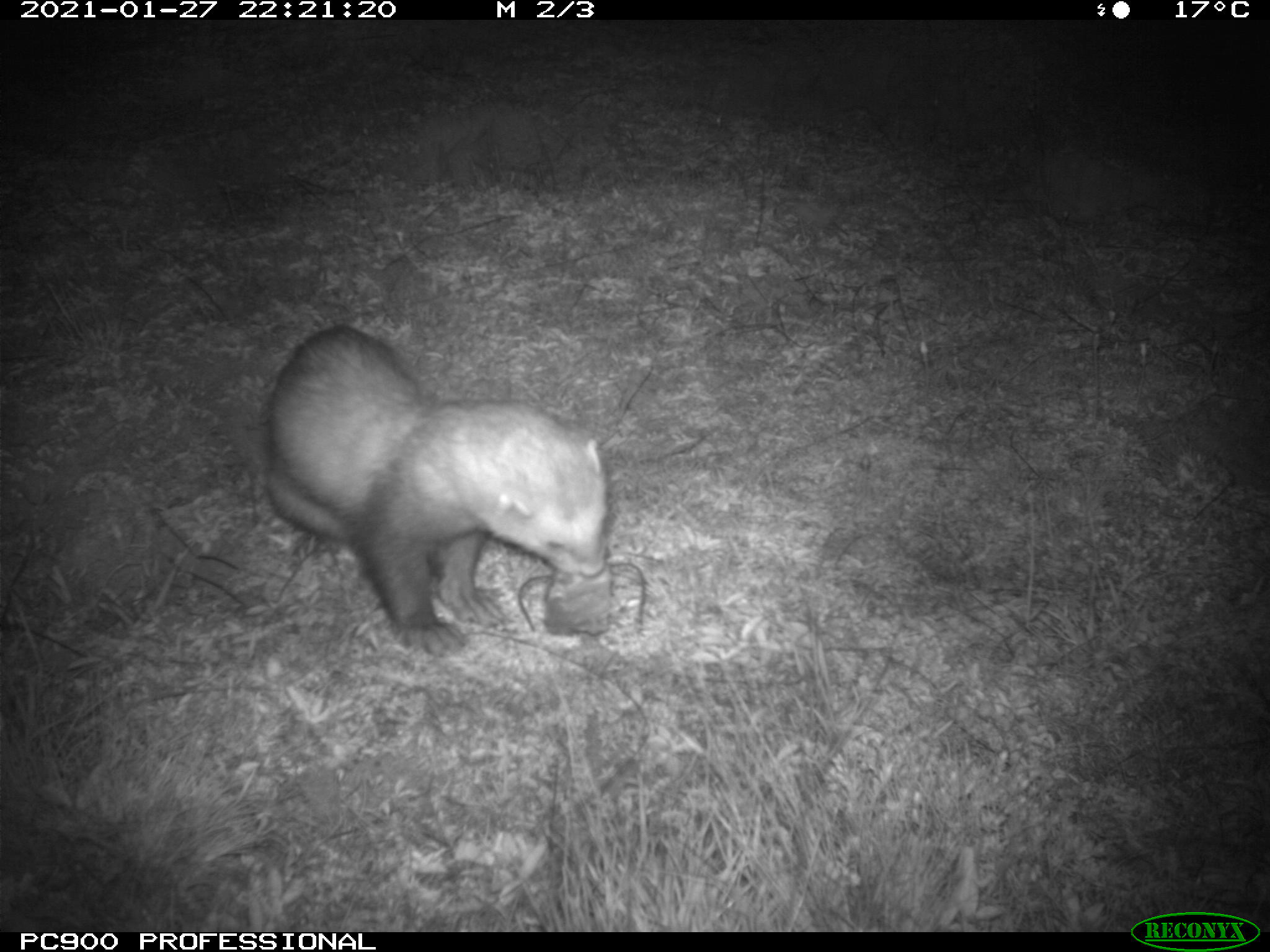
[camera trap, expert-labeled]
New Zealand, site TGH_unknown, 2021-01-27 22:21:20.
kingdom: Animalia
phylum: Chordata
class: Mammalia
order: Carnivora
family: Mustelidae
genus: Mustela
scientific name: Mustela furo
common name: ferret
Ferret (Mustela furo).